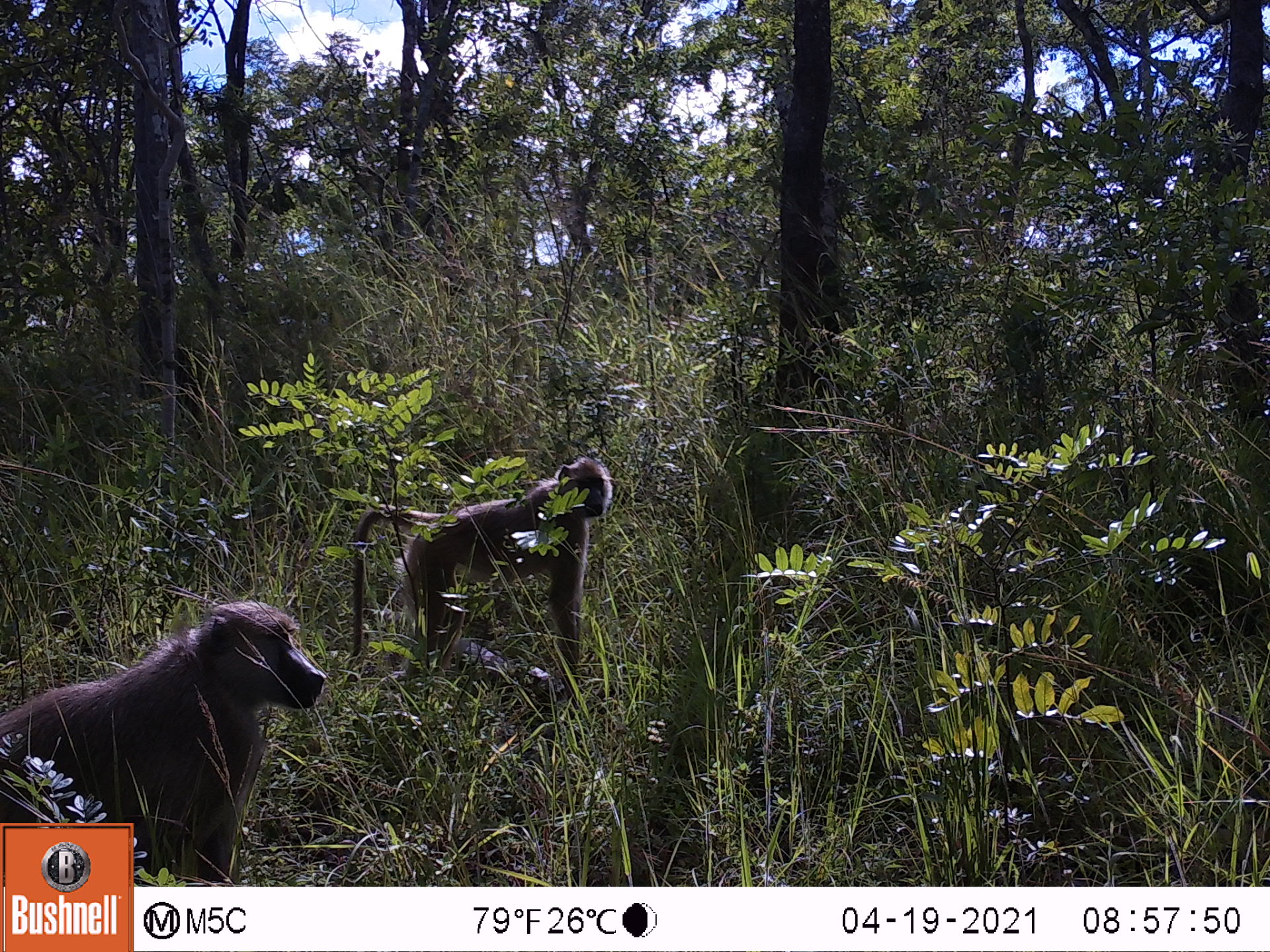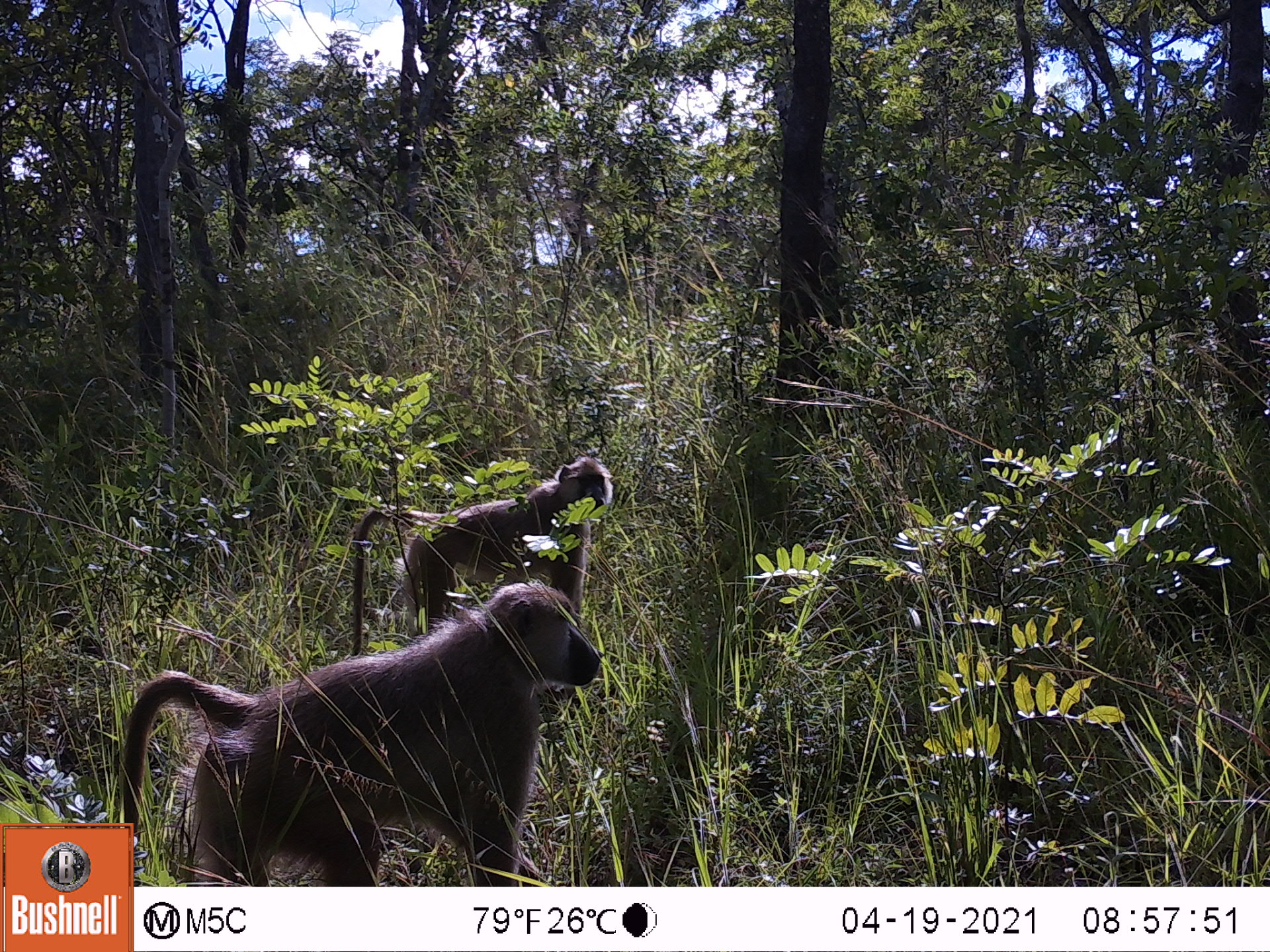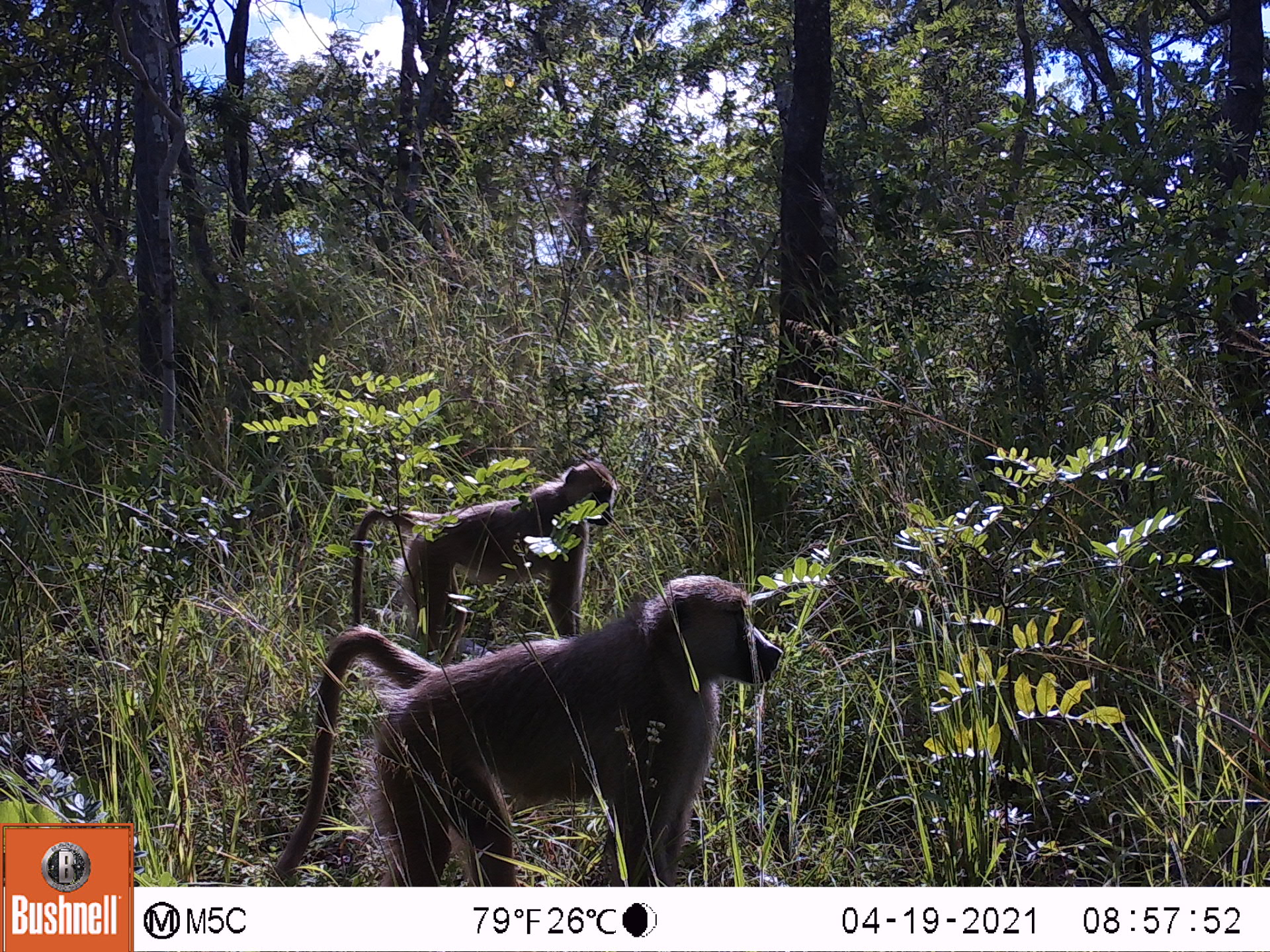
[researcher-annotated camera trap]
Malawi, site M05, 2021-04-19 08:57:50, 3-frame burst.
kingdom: Animalia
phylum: Chordata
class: Mammalia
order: Primates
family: Cercopithecidae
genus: Papio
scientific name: Papio cynocephalus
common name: yellow baboon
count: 2